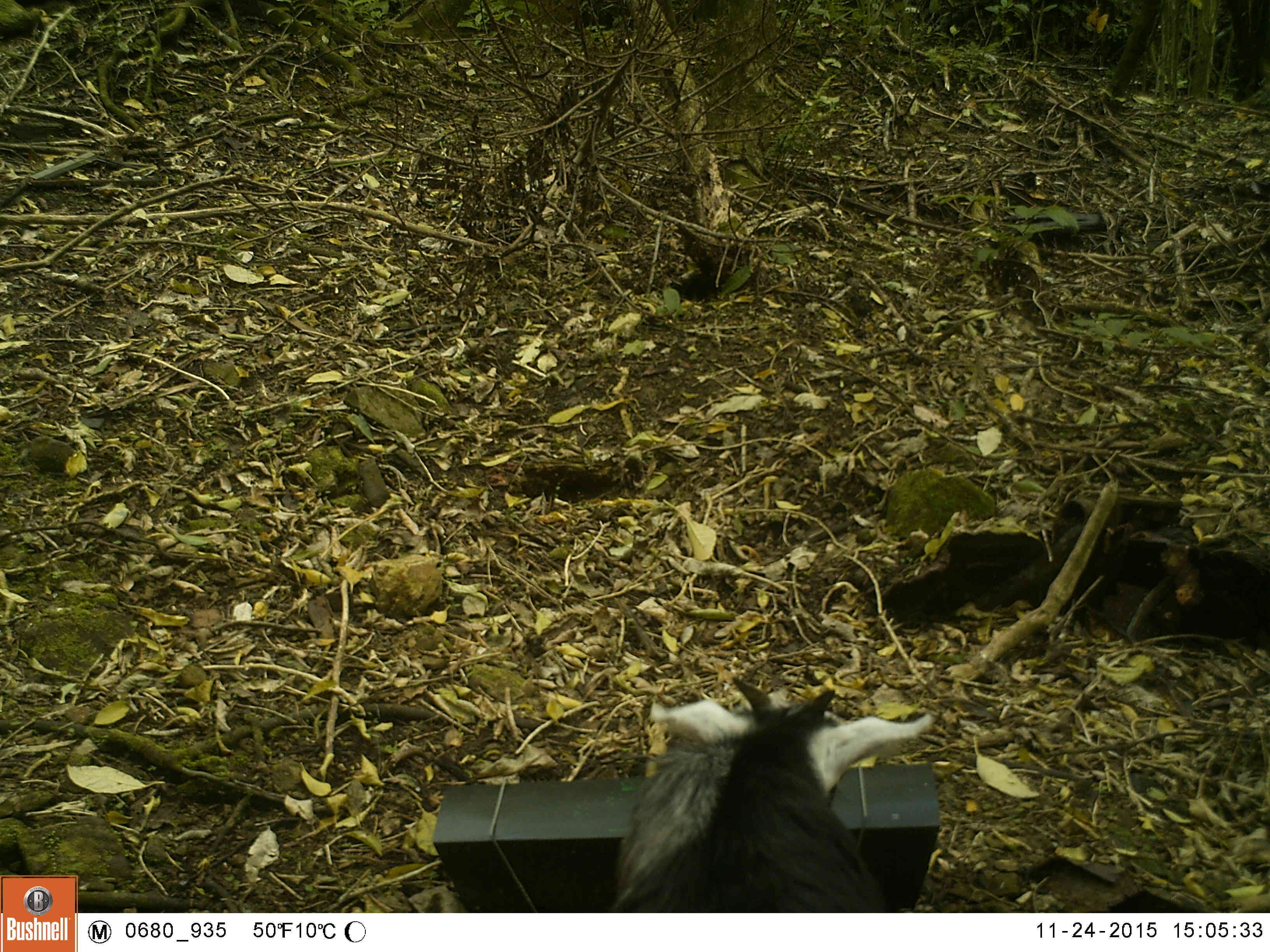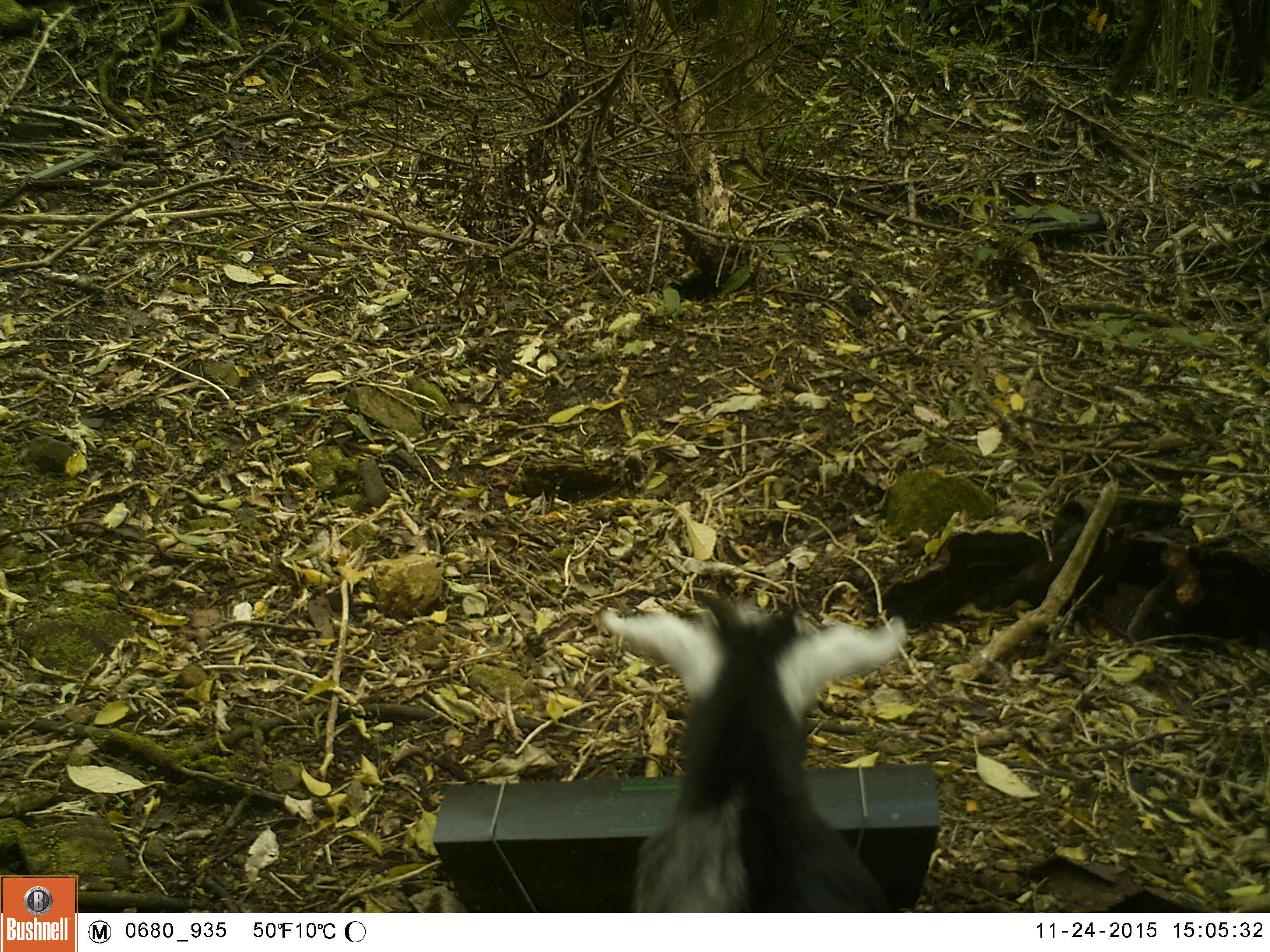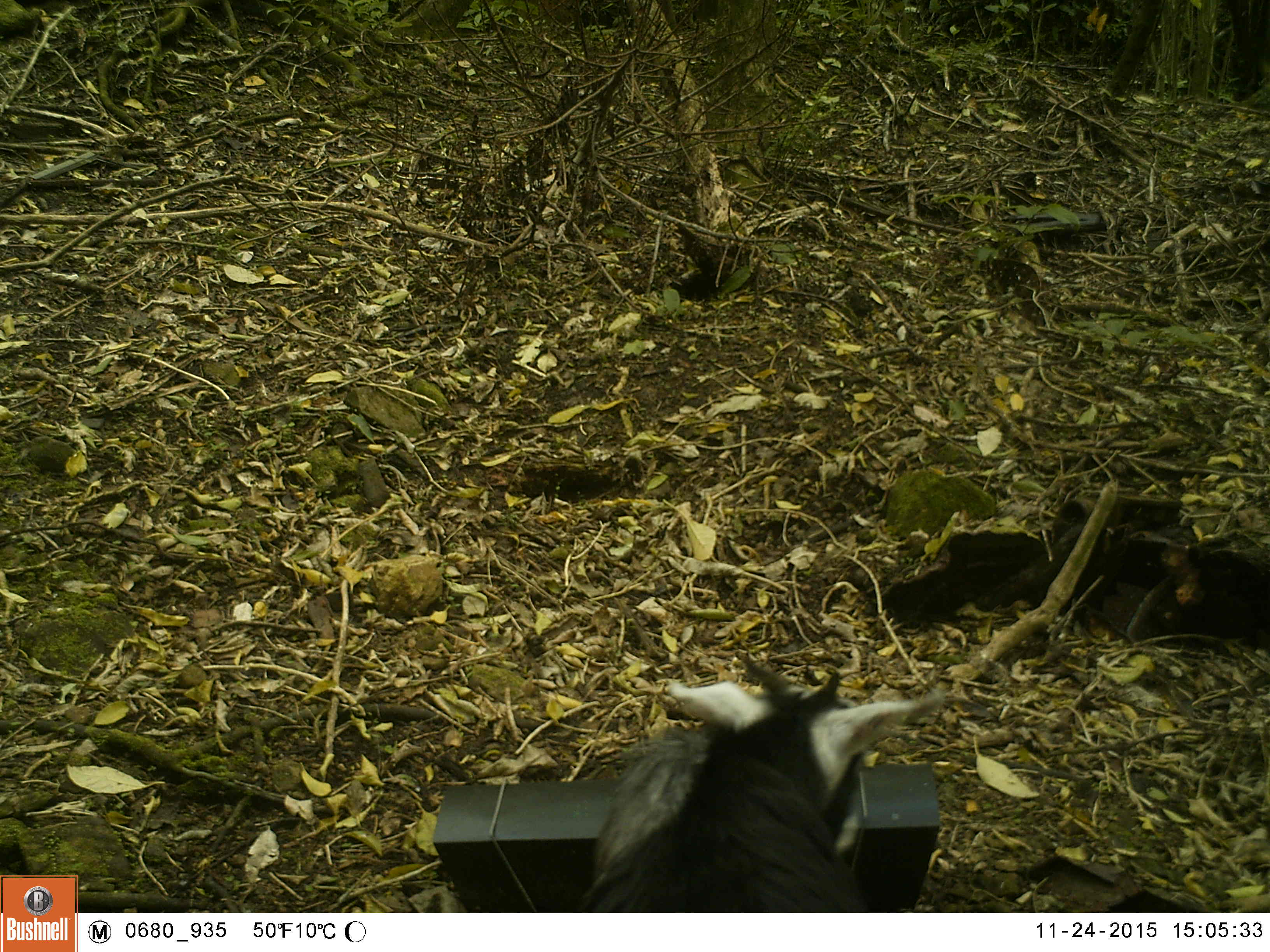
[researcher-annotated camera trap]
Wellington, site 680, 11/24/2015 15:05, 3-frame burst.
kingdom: Animalia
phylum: Chordata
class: Mammalia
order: Artiodactyla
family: Bovidae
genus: Capra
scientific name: Capra hircus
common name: goat